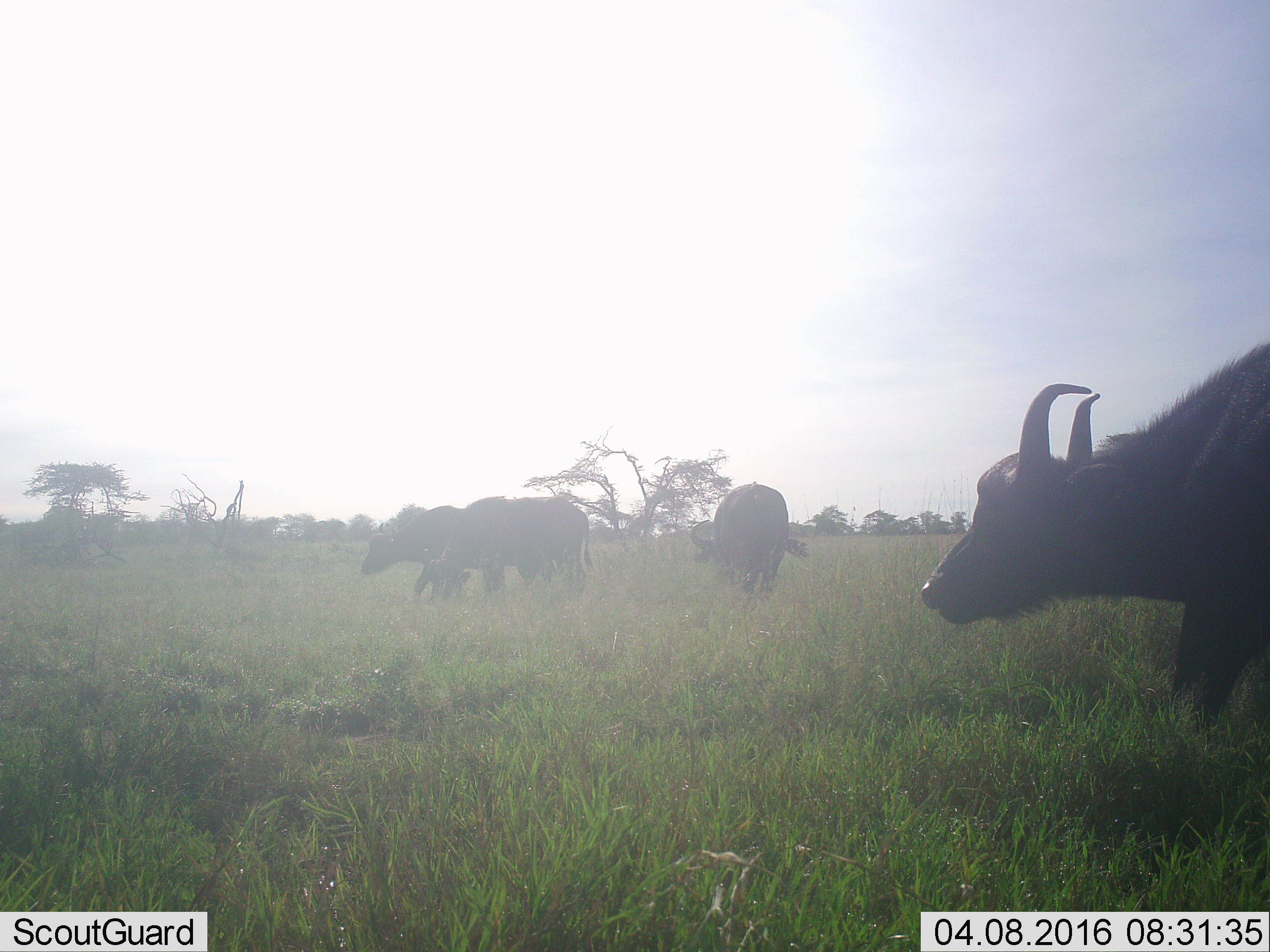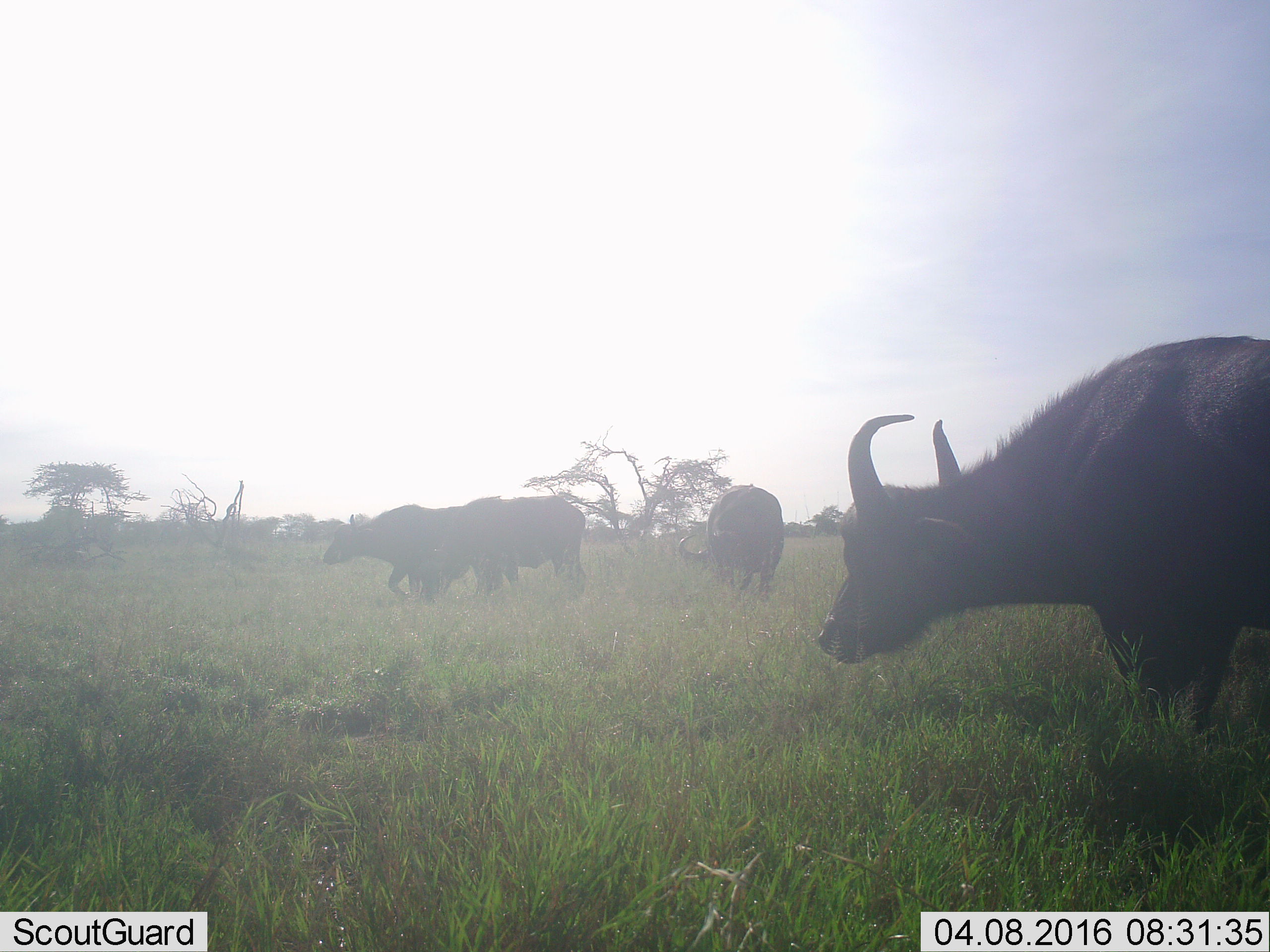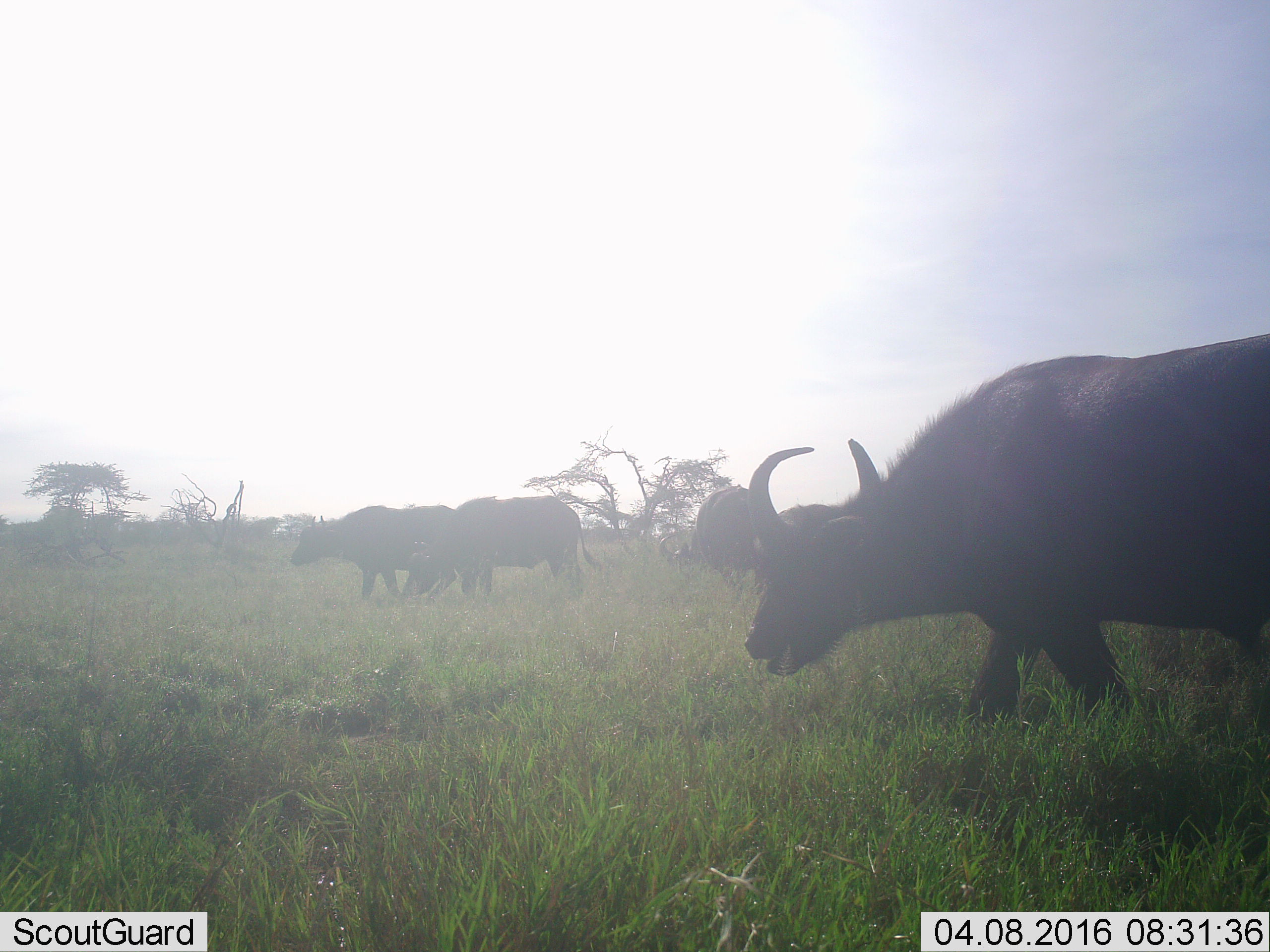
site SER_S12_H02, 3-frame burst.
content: unidentified animal